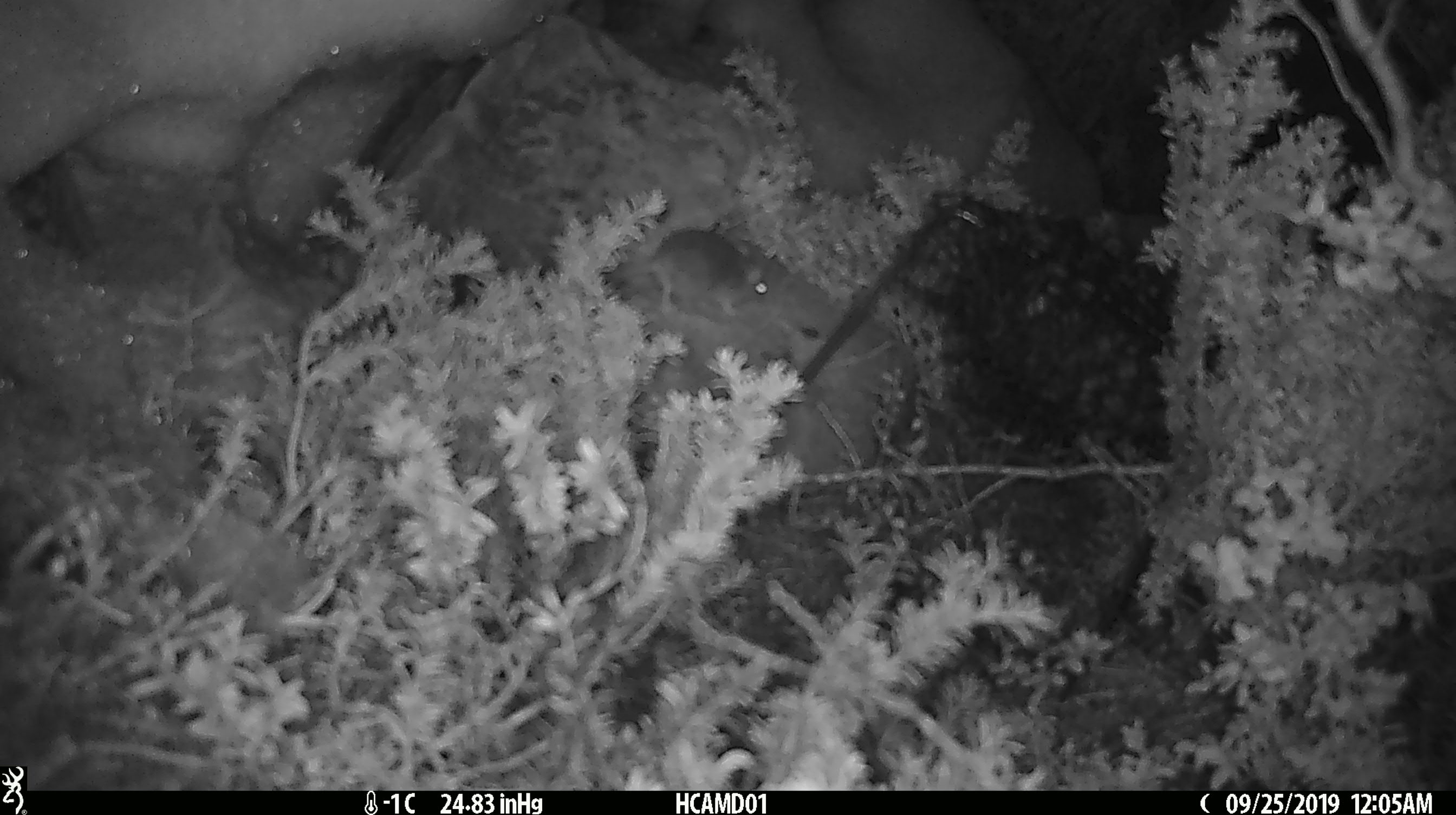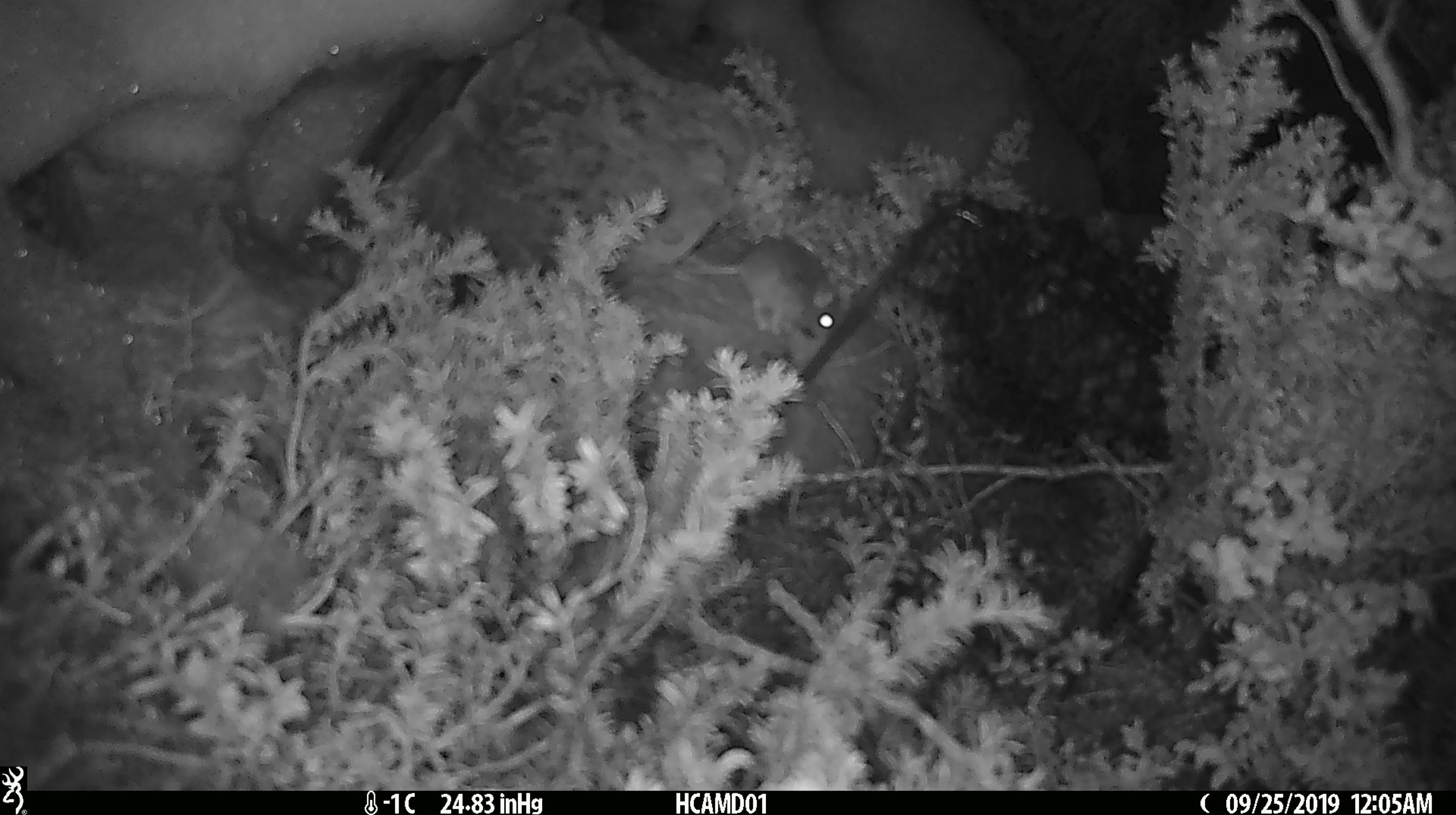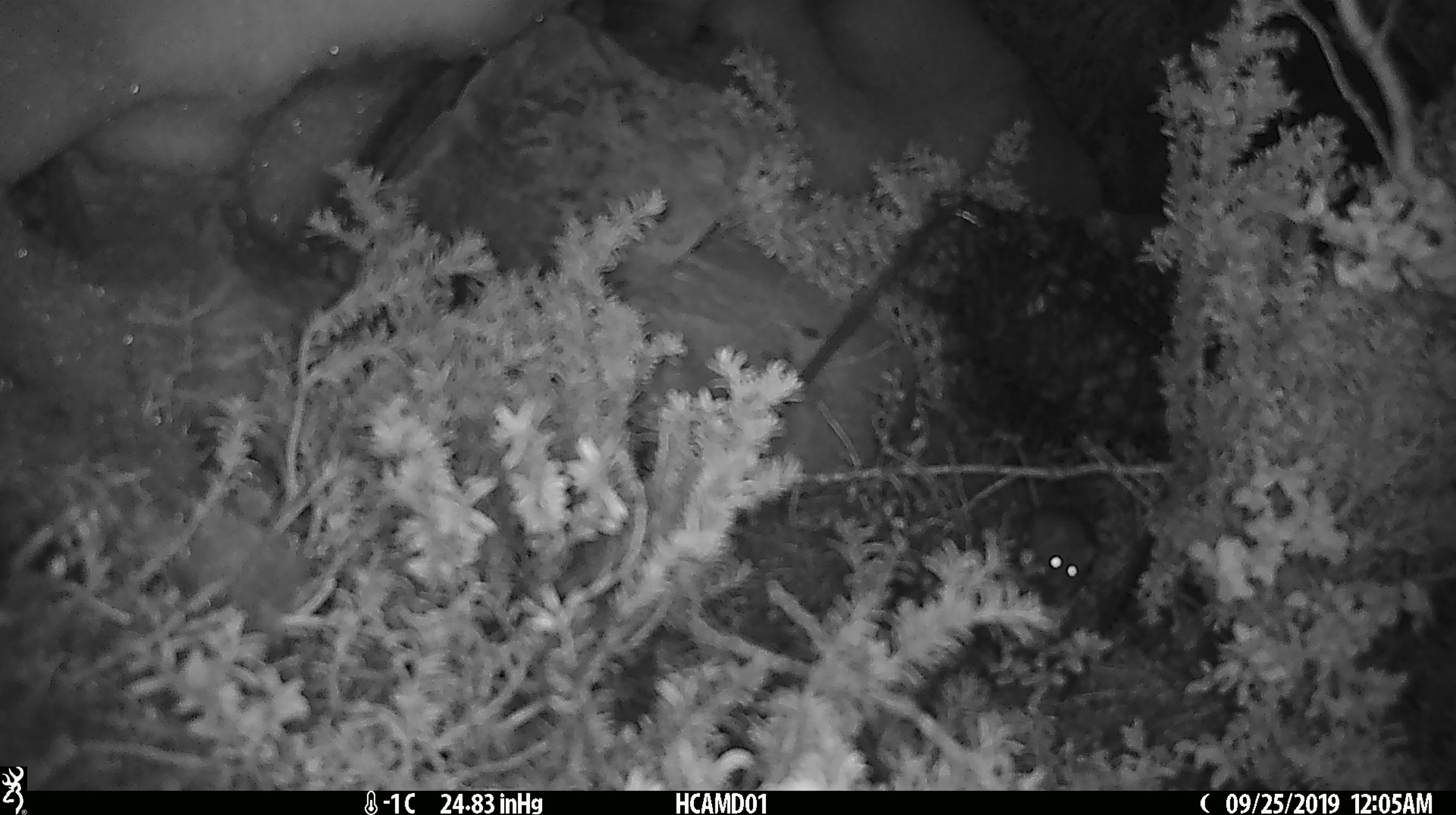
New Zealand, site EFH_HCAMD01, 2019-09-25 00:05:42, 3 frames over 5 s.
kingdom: Animalia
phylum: Chordata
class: Mammalia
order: Rodentia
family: Muridae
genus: Mus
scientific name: Mus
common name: mouse